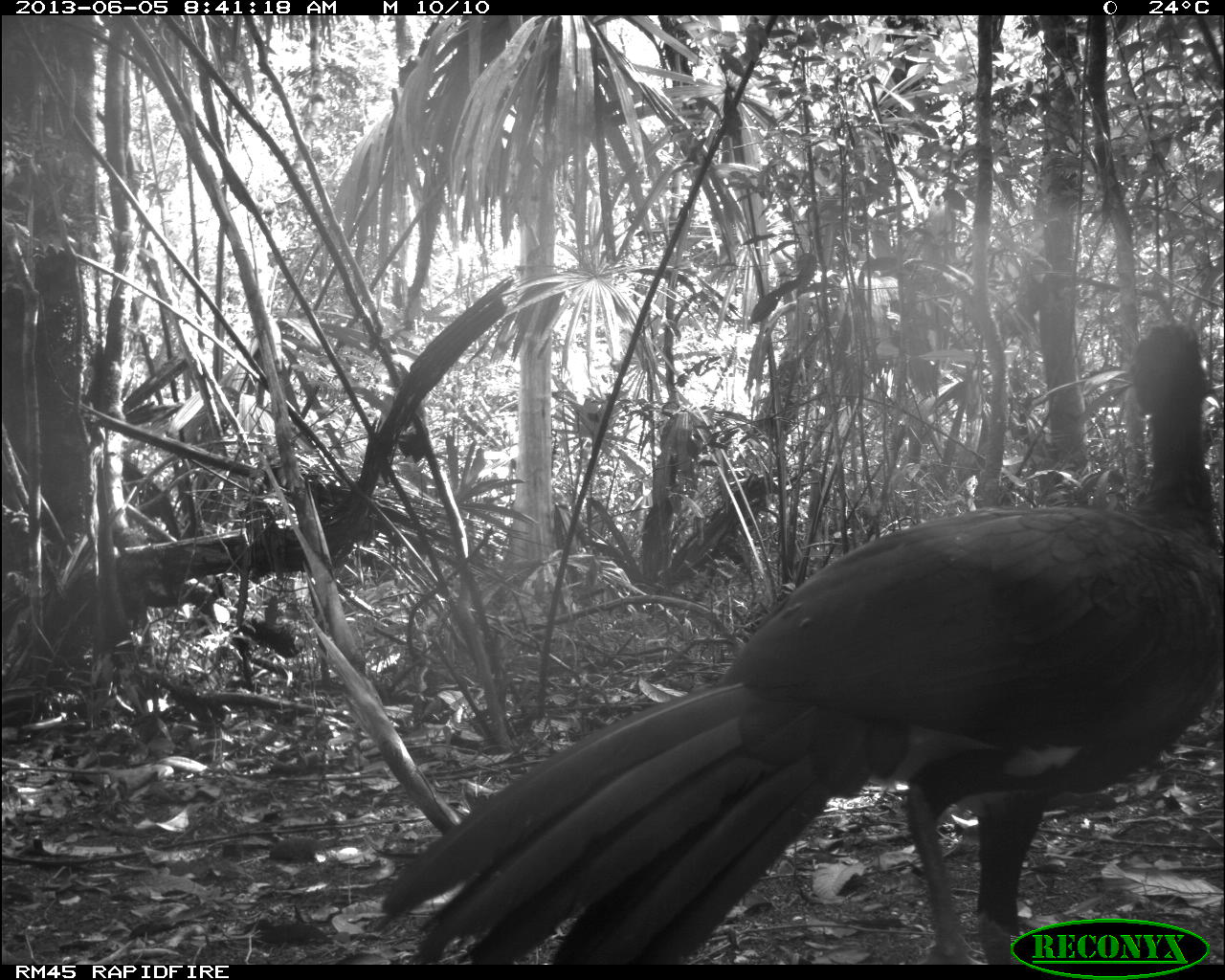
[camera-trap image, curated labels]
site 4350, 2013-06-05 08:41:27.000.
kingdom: Animalia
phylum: Chordata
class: Aves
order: Galliformes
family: Cracidae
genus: Crax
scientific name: Crax rubra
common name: great curassow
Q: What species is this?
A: Crax rubra (great curassow).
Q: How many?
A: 1.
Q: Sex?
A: Male.